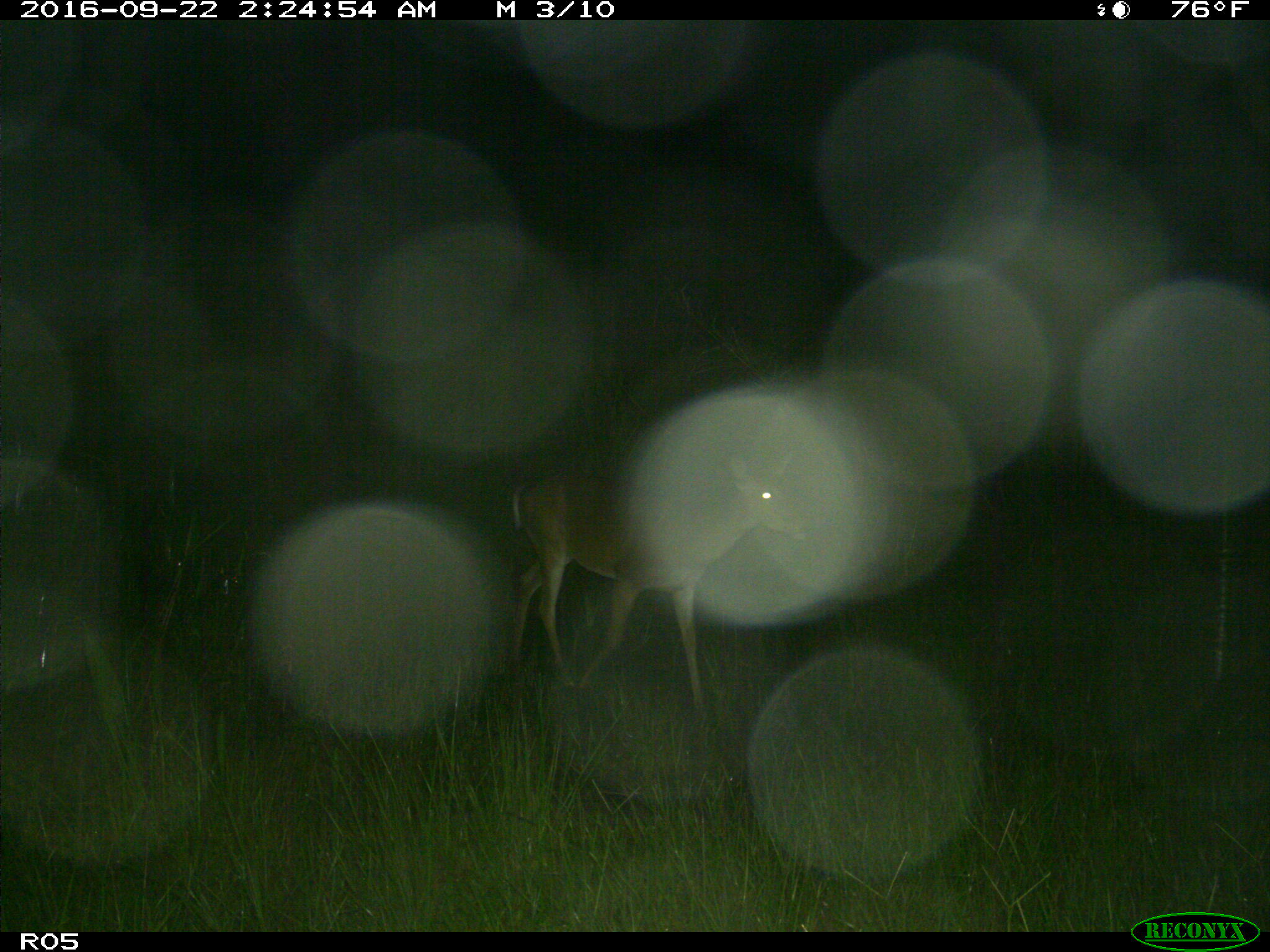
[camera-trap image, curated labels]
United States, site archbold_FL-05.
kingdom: Animalia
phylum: Chordata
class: Mammalia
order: Artiodactyla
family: Cervidae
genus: Odocoileus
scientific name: Odocoileus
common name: deer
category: unidentified deer